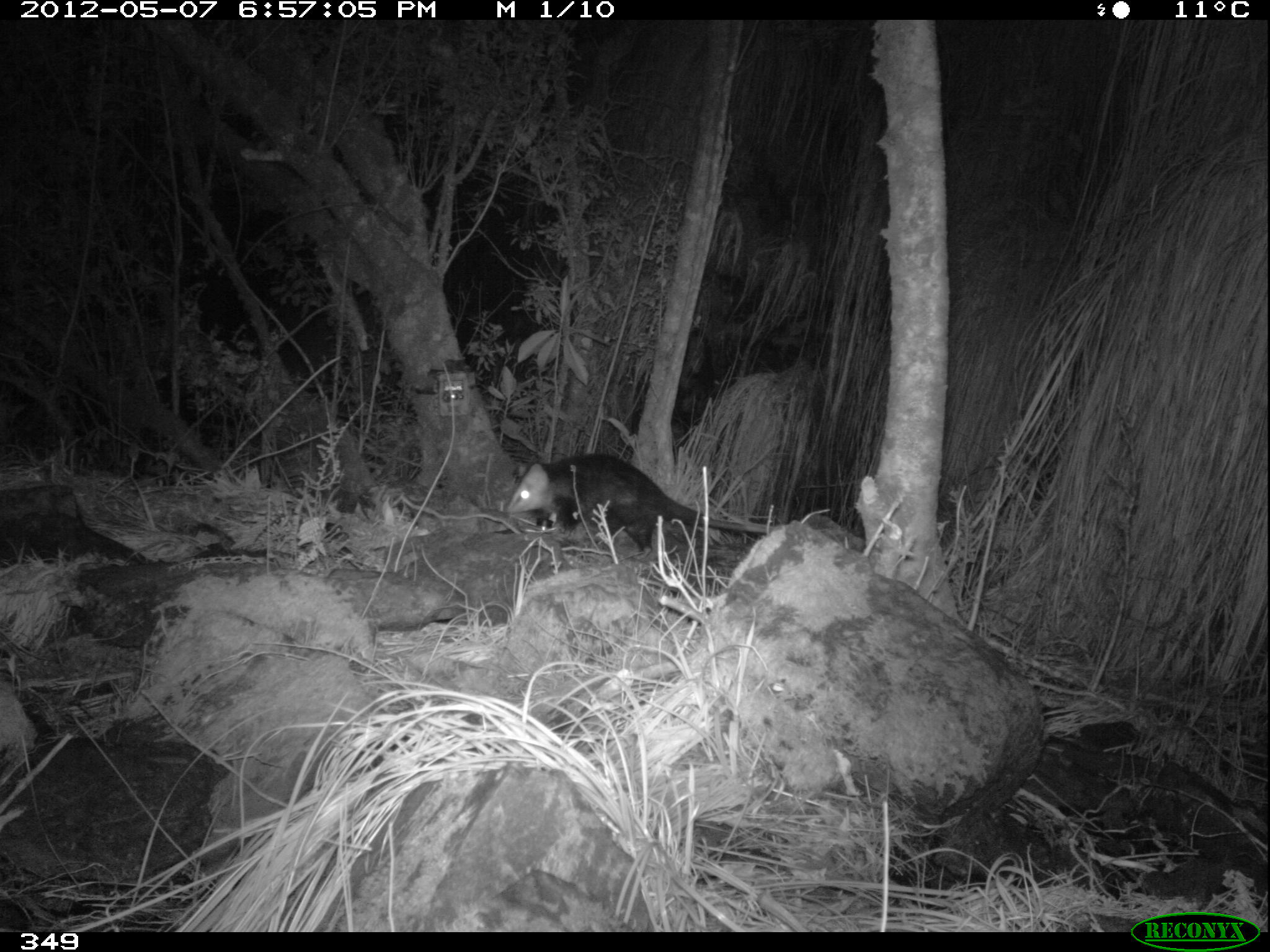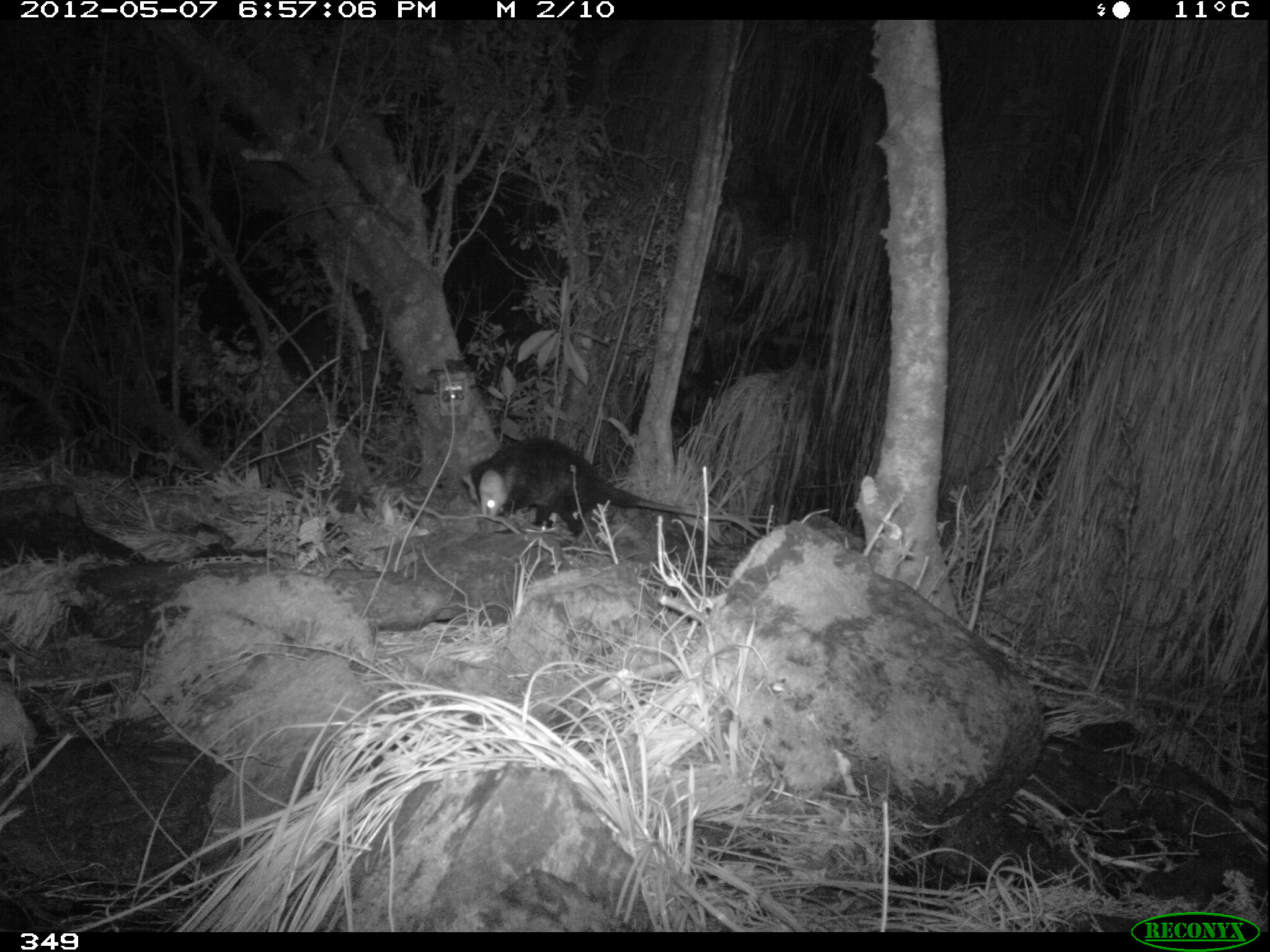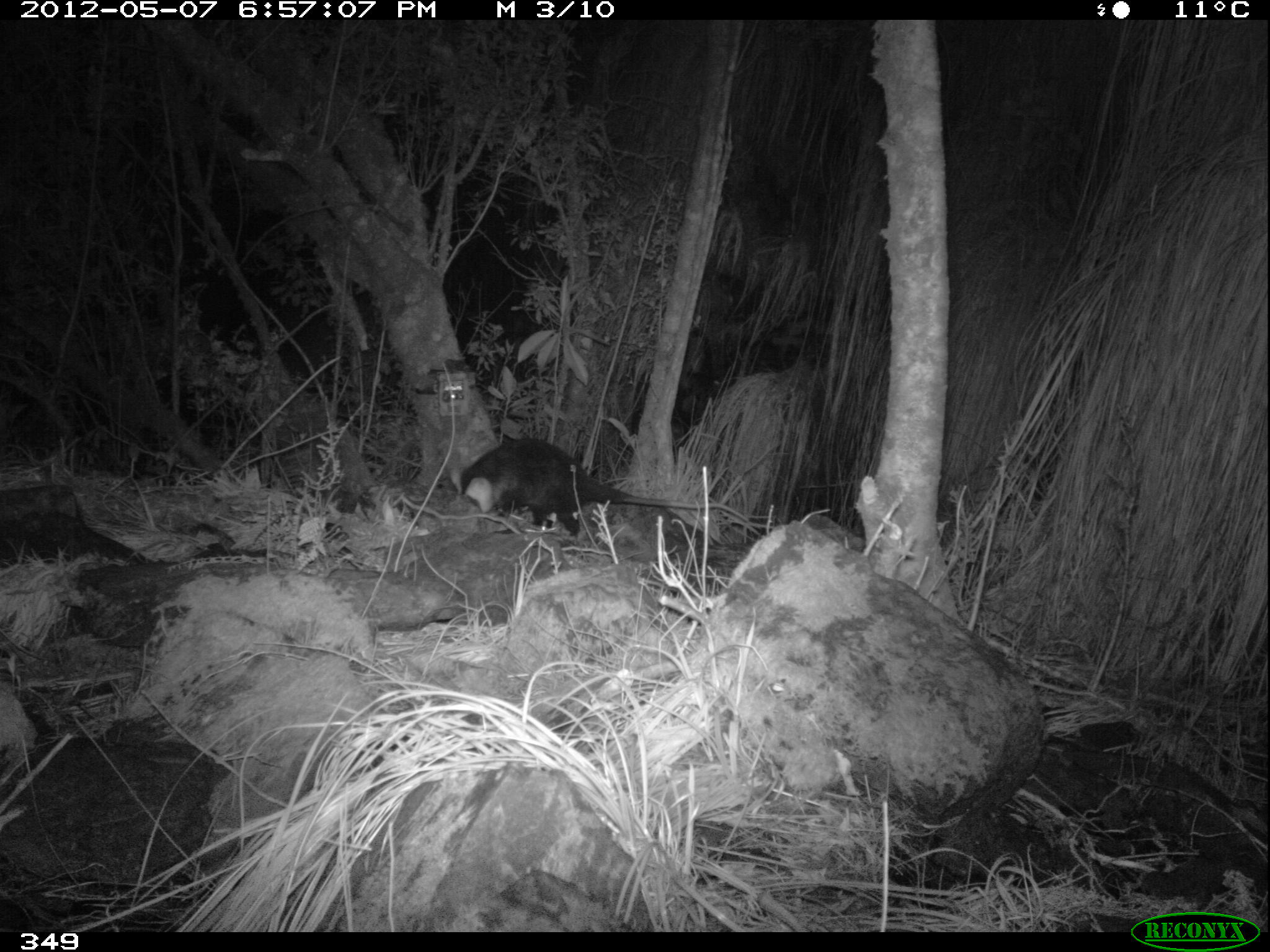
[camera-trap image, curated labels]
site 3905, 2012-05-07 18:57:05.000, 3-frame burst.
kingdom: Animalia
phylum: Chordata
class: Mammalia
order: Didelphimorphia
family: Didelphidae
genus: Didelphis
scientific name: Didelphis pernigra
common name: andean white-eared opossum